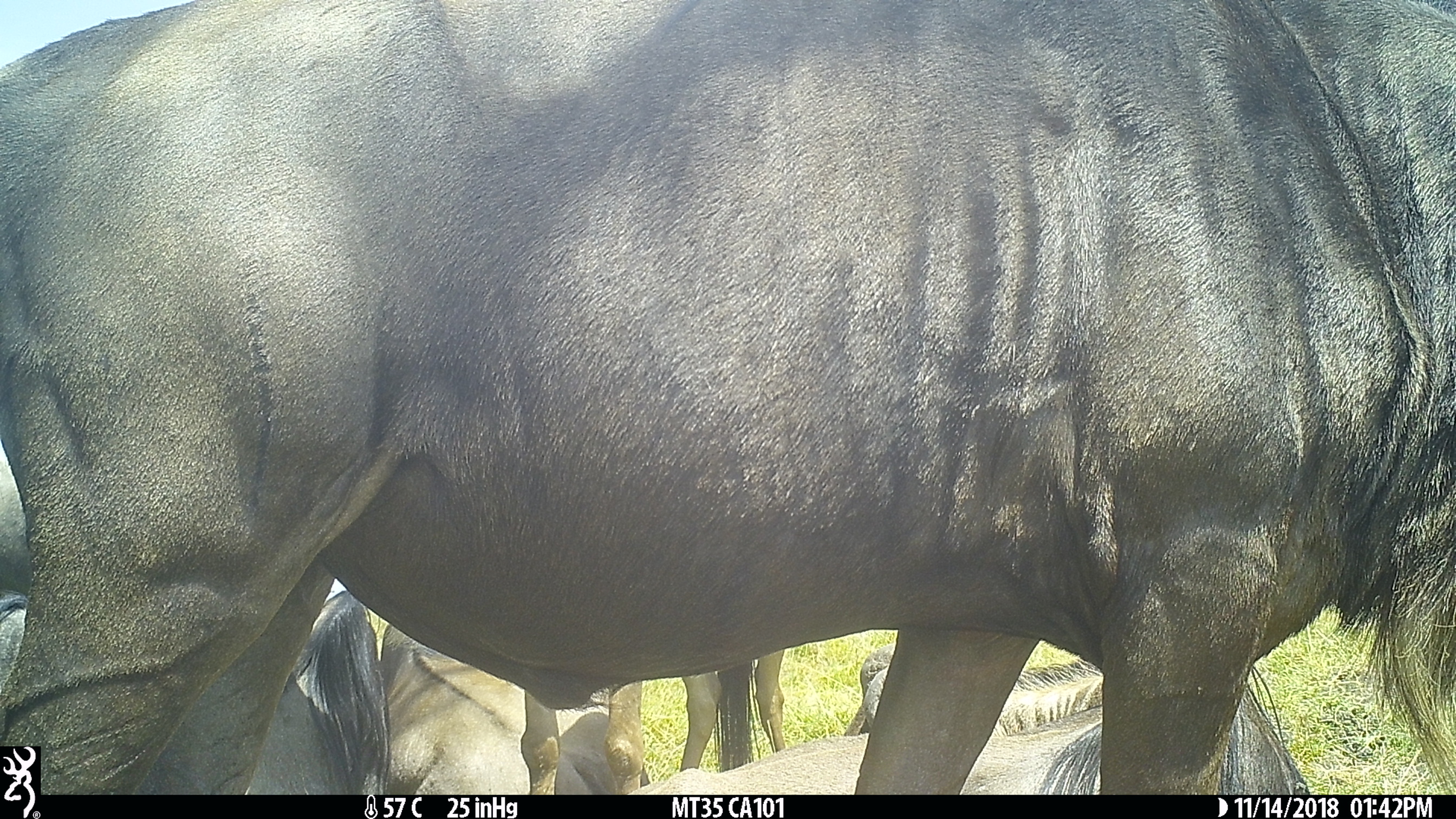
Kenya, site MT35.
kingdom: Animalia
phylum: Chordata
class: Mammalia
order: Artiodactyla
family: Bovidae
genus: Connochaetes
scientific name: Connochaetes taurinus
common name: blue wildebeest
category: wildebeest